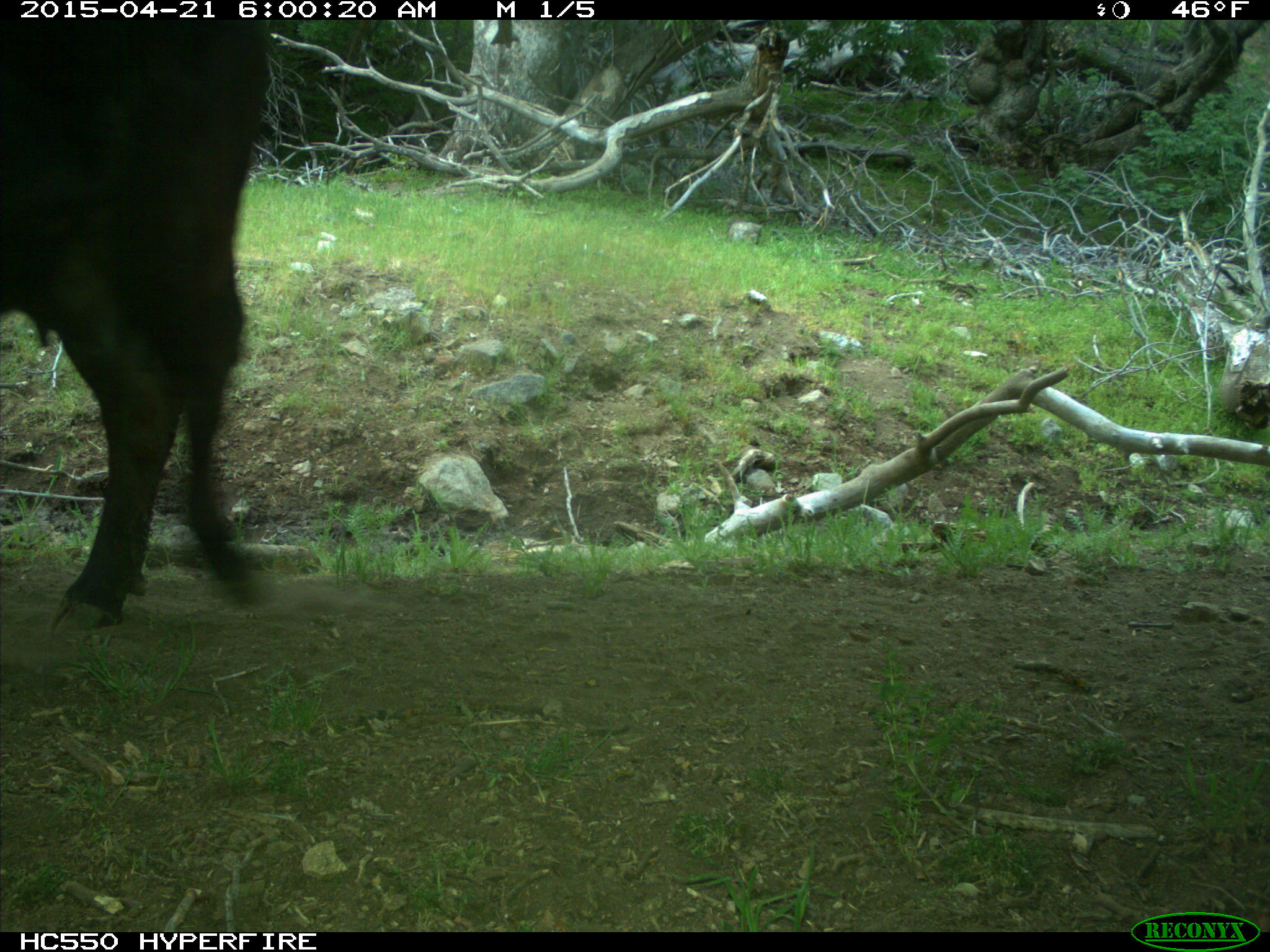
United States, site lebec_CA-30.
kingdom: Animalia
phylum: Chordata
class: Mammalia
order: Artiodactyla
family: Bovidae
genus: Bos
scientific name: Bos taurus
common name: domestic cow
Bos taurus (domestic cow).